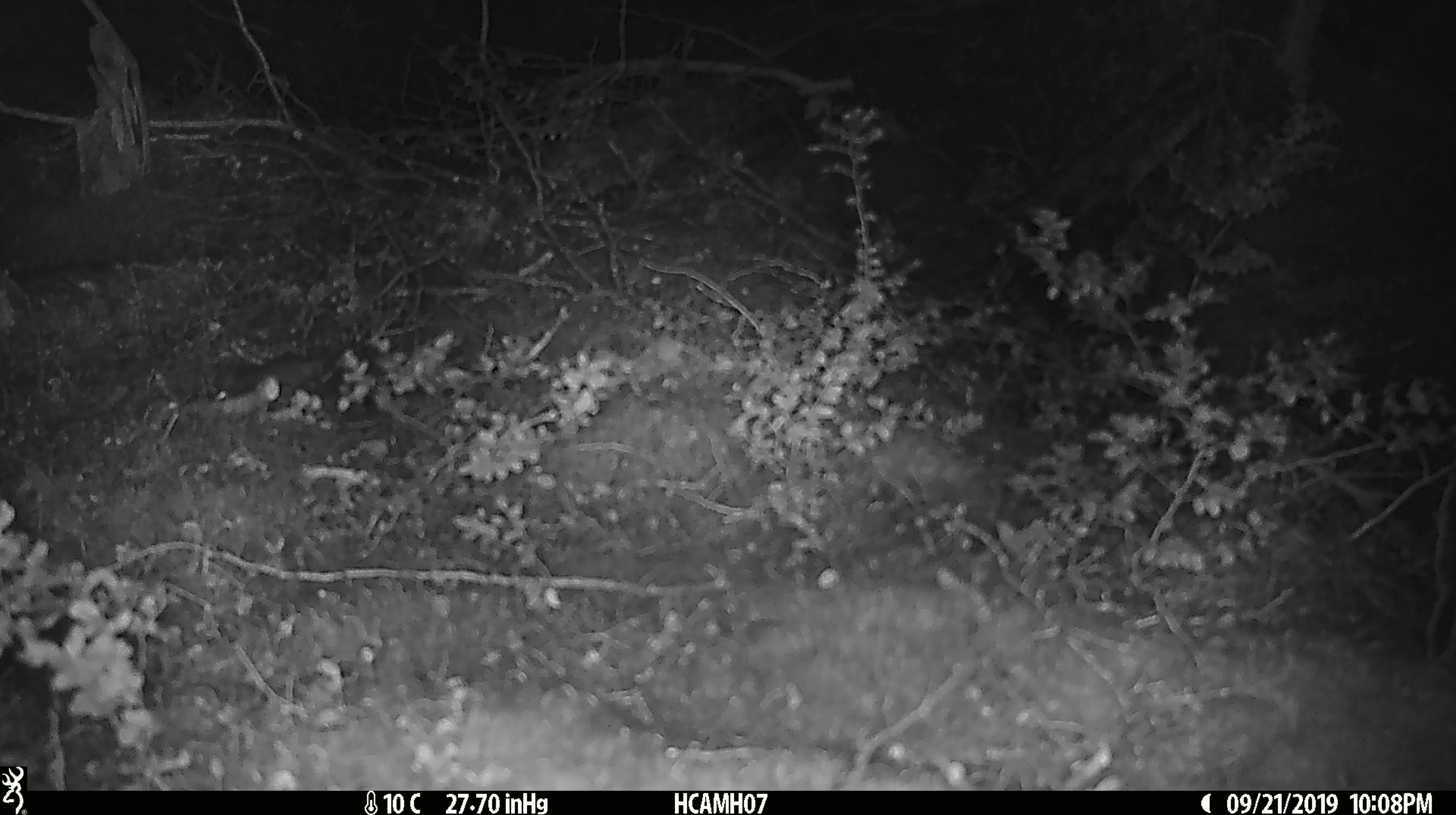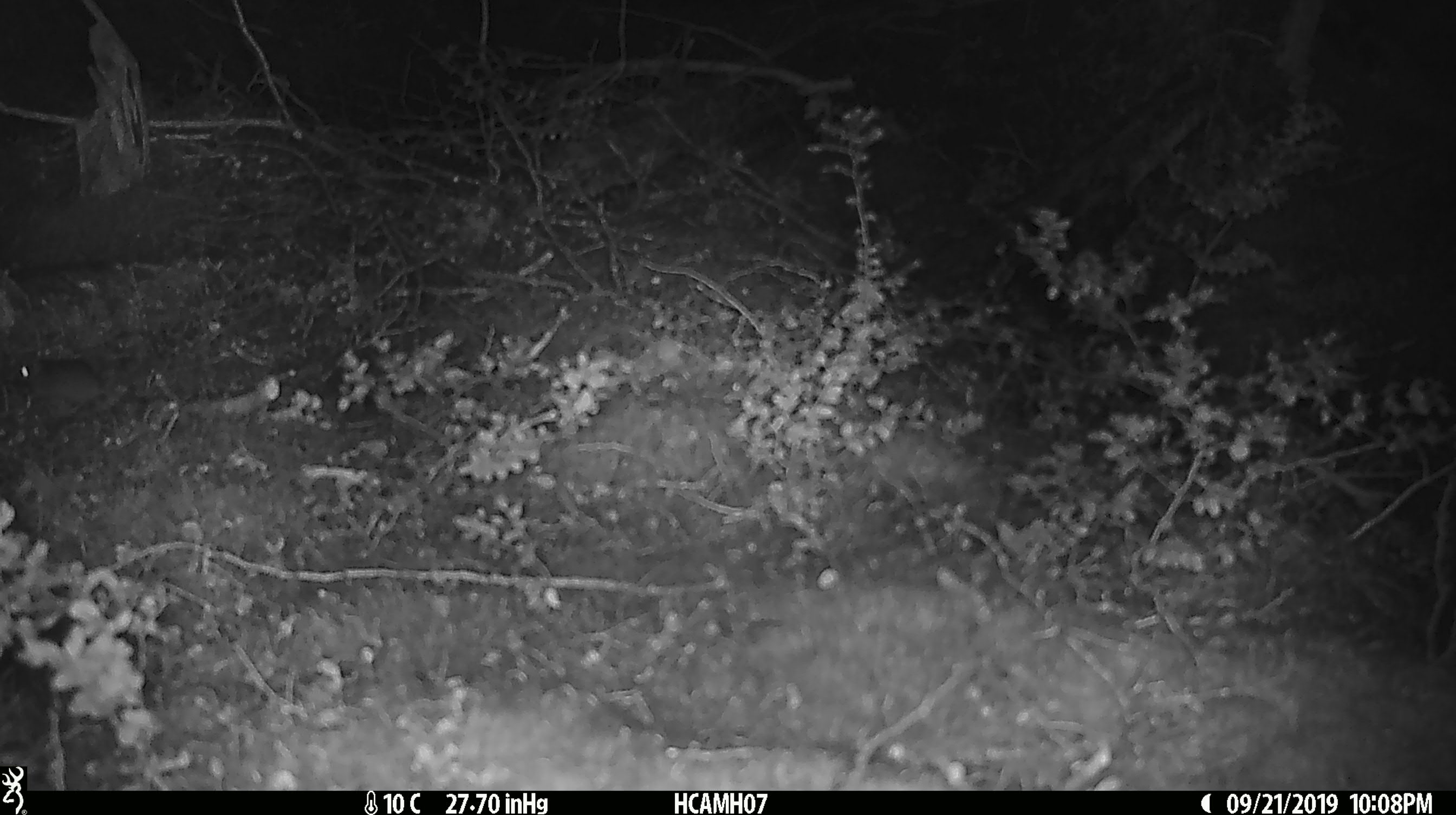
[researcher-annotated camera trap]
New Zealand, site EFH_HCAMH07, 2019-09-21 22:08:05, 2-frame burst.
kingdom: Animalia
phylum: Chordata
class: Mammalia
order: Rodentia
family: Muridae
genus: Mus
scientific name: Mus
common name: mouse